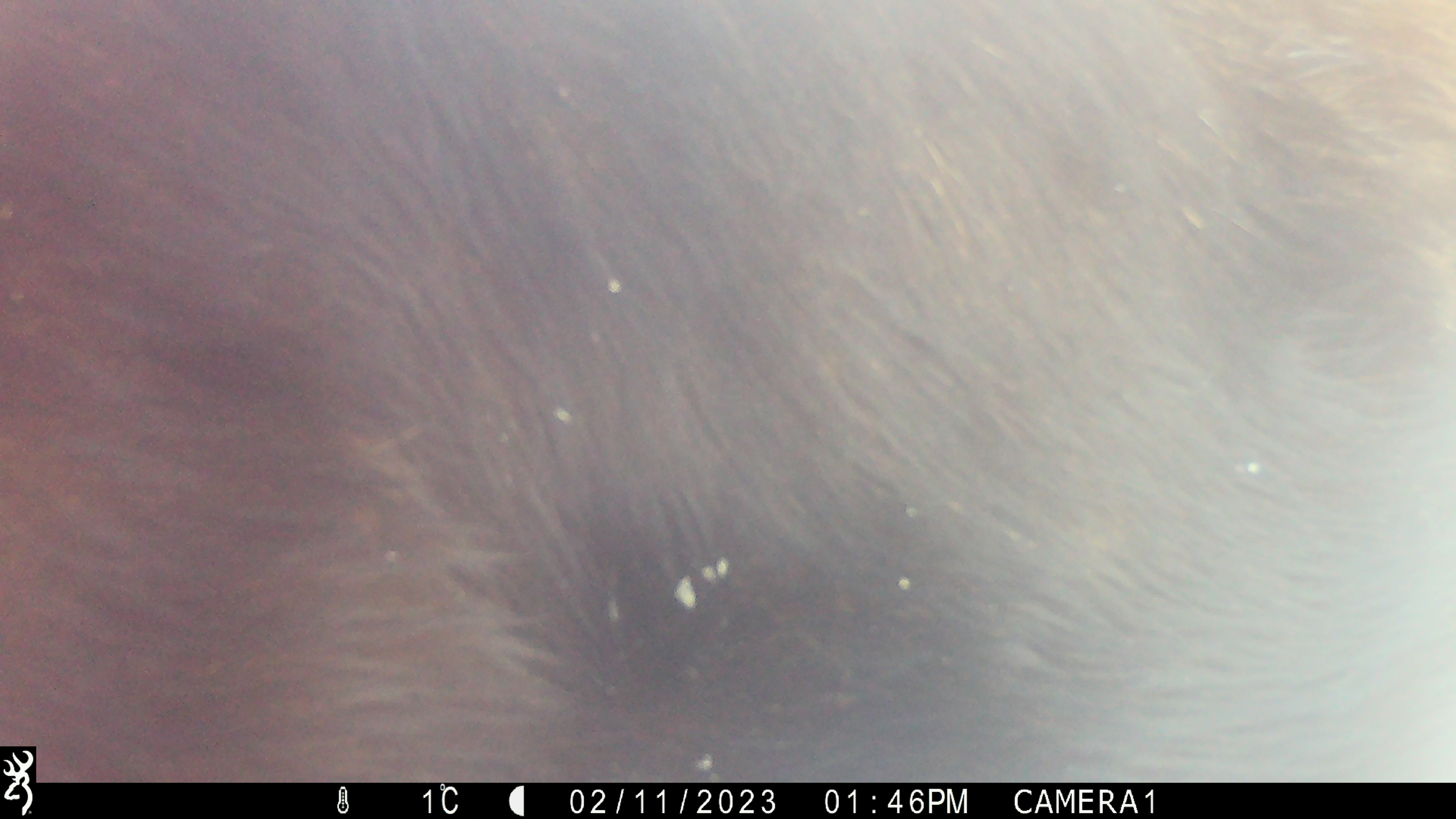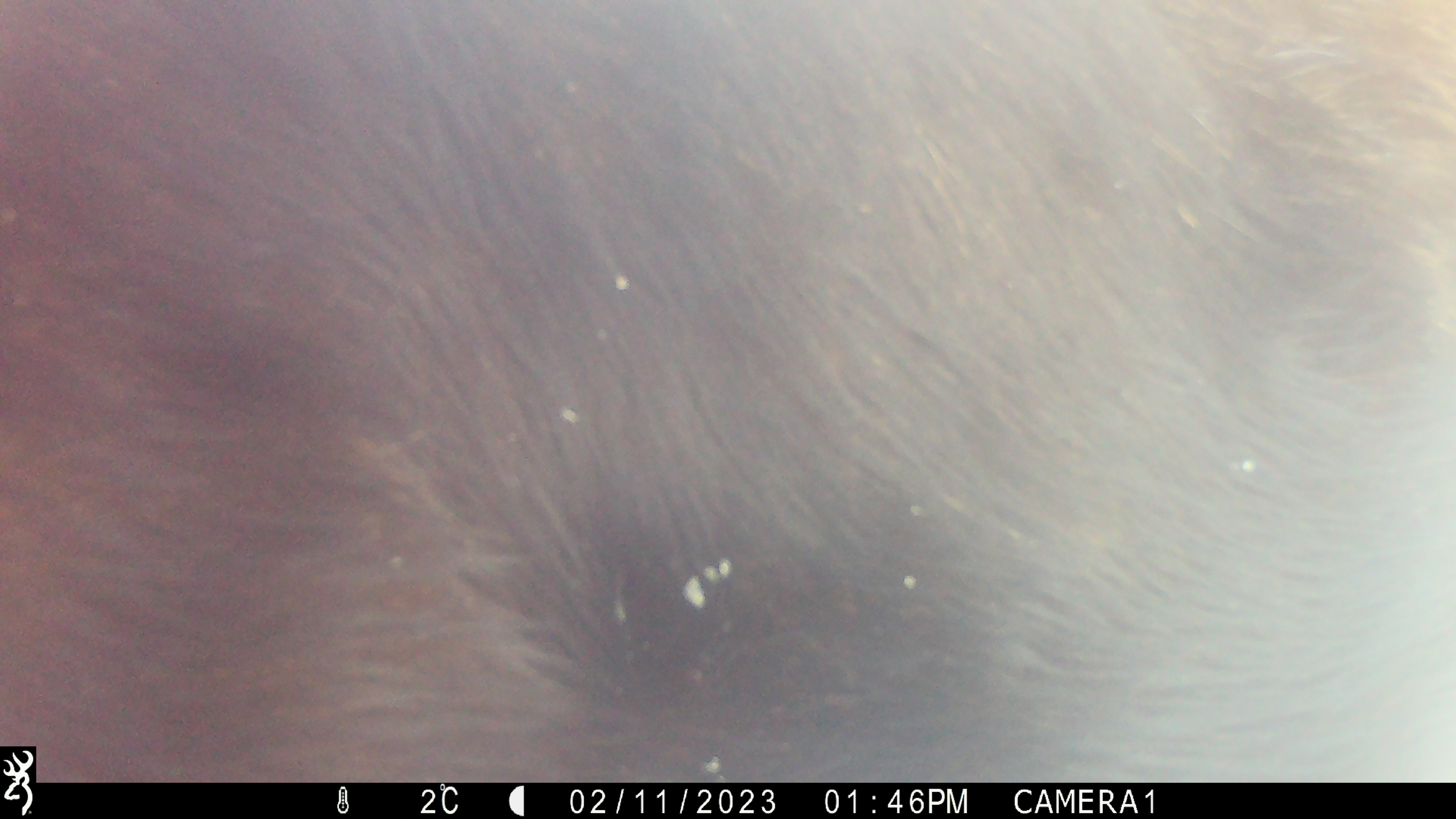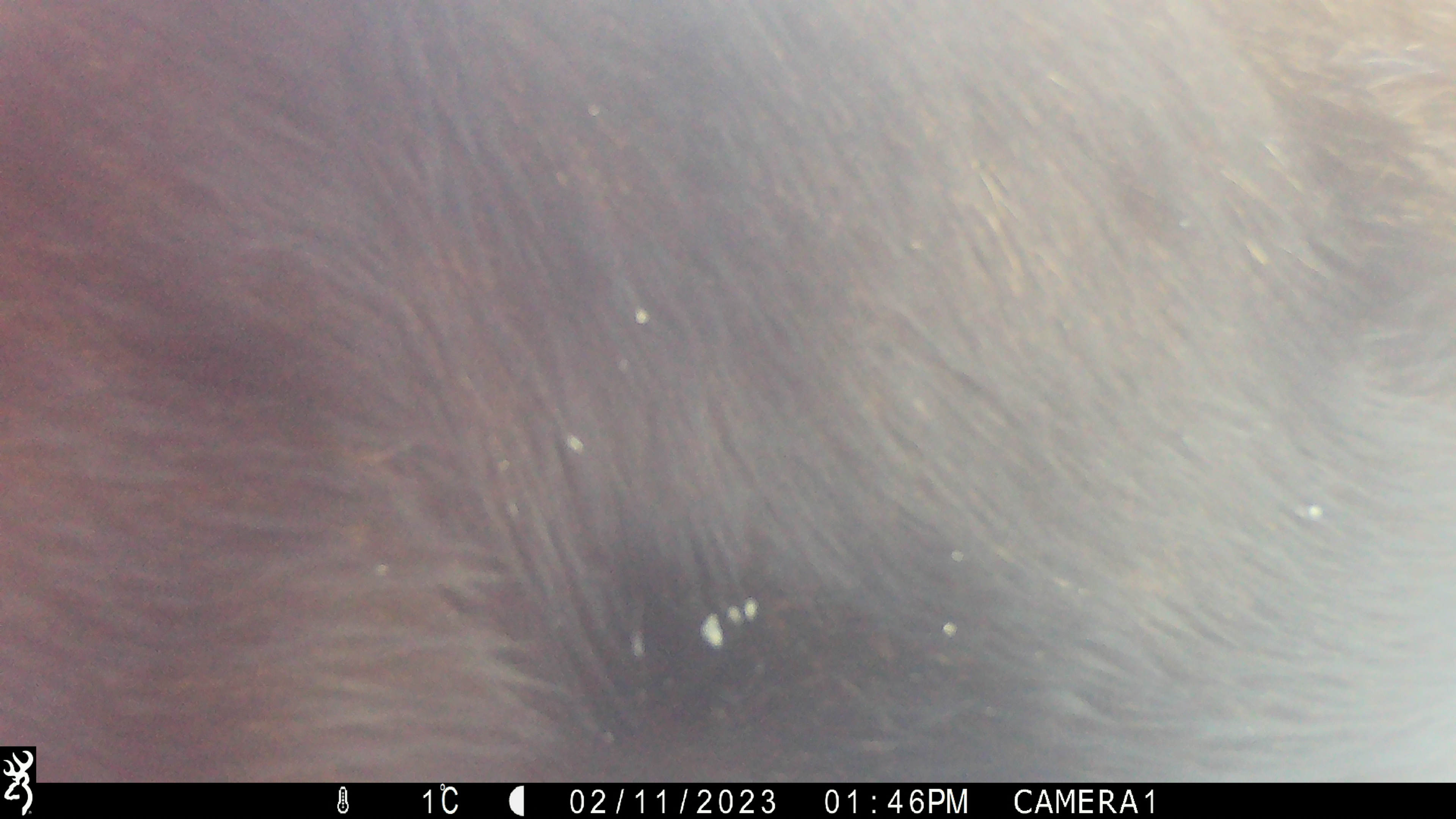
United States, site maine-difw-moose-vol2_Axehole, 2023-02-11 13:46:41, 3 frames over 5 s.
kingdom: Animalia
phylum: Chordata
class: Mammalia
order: Artiodactyla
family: Cervidae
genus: Alces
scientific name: Alces alces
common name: moose